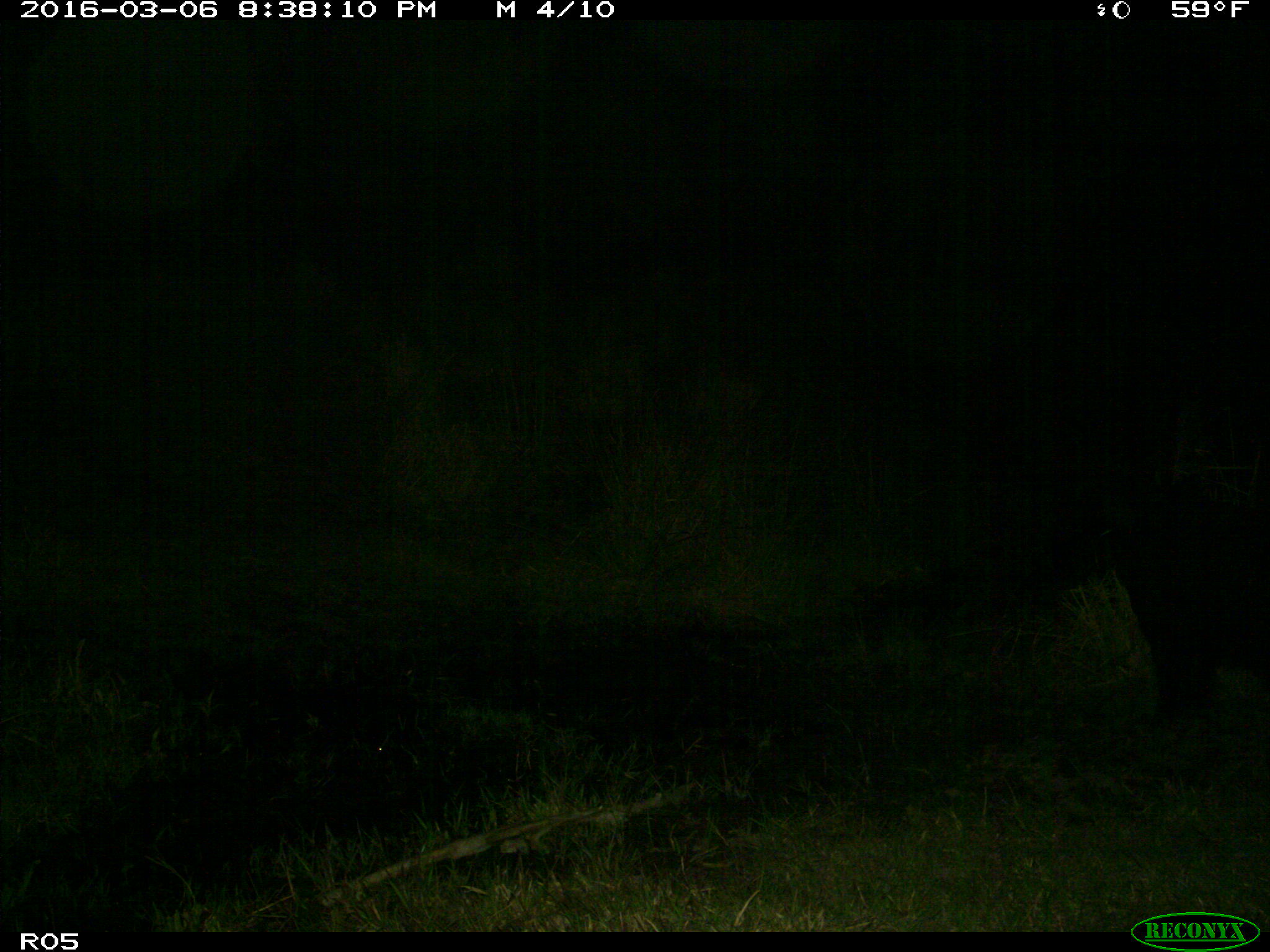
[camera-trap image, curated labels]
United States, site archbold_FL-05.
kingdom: Animalia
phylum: Chordata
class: Mammalia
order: Artiodactyla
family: Suidae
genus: Sus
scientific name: Sus scrofa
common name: wild boar